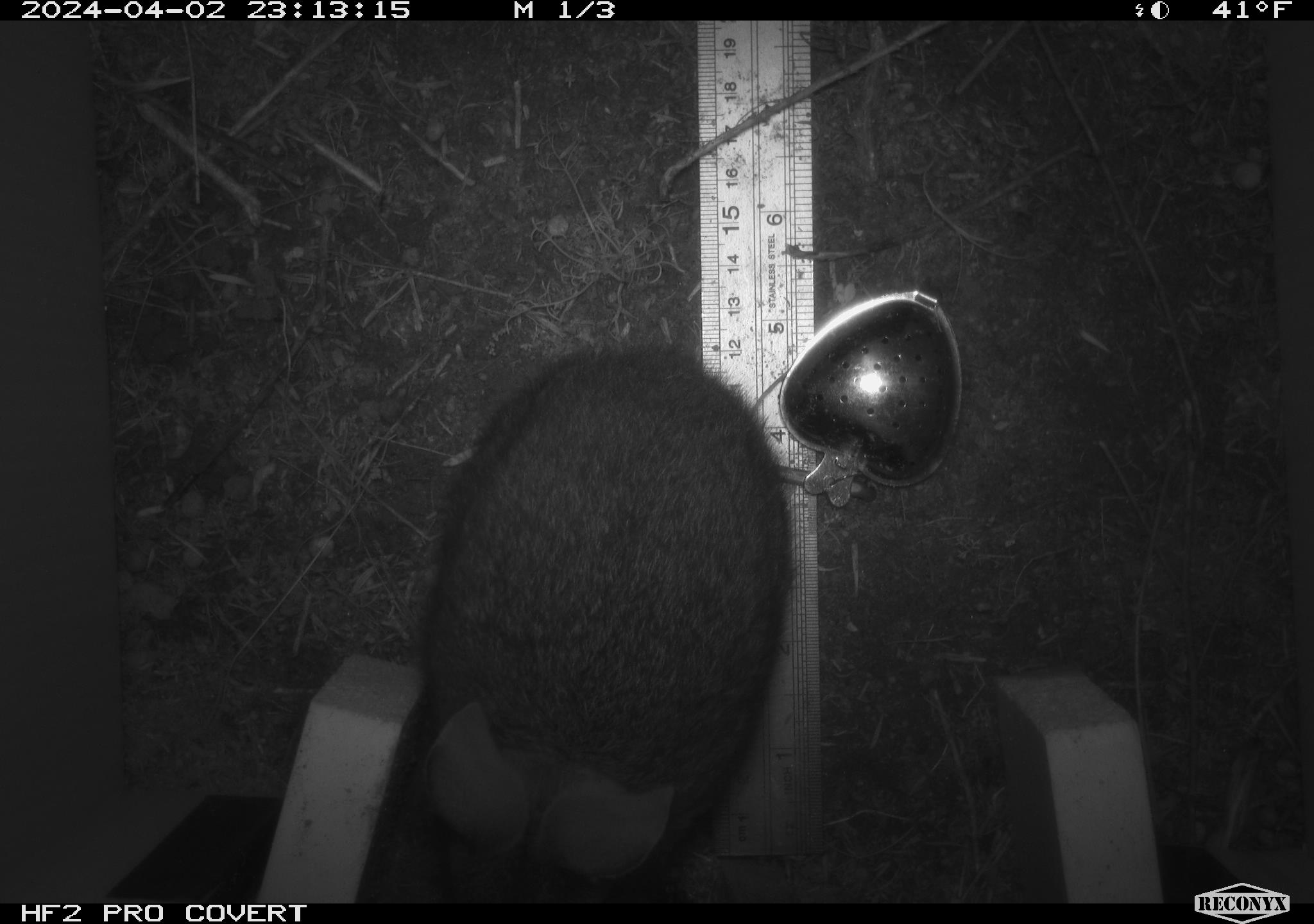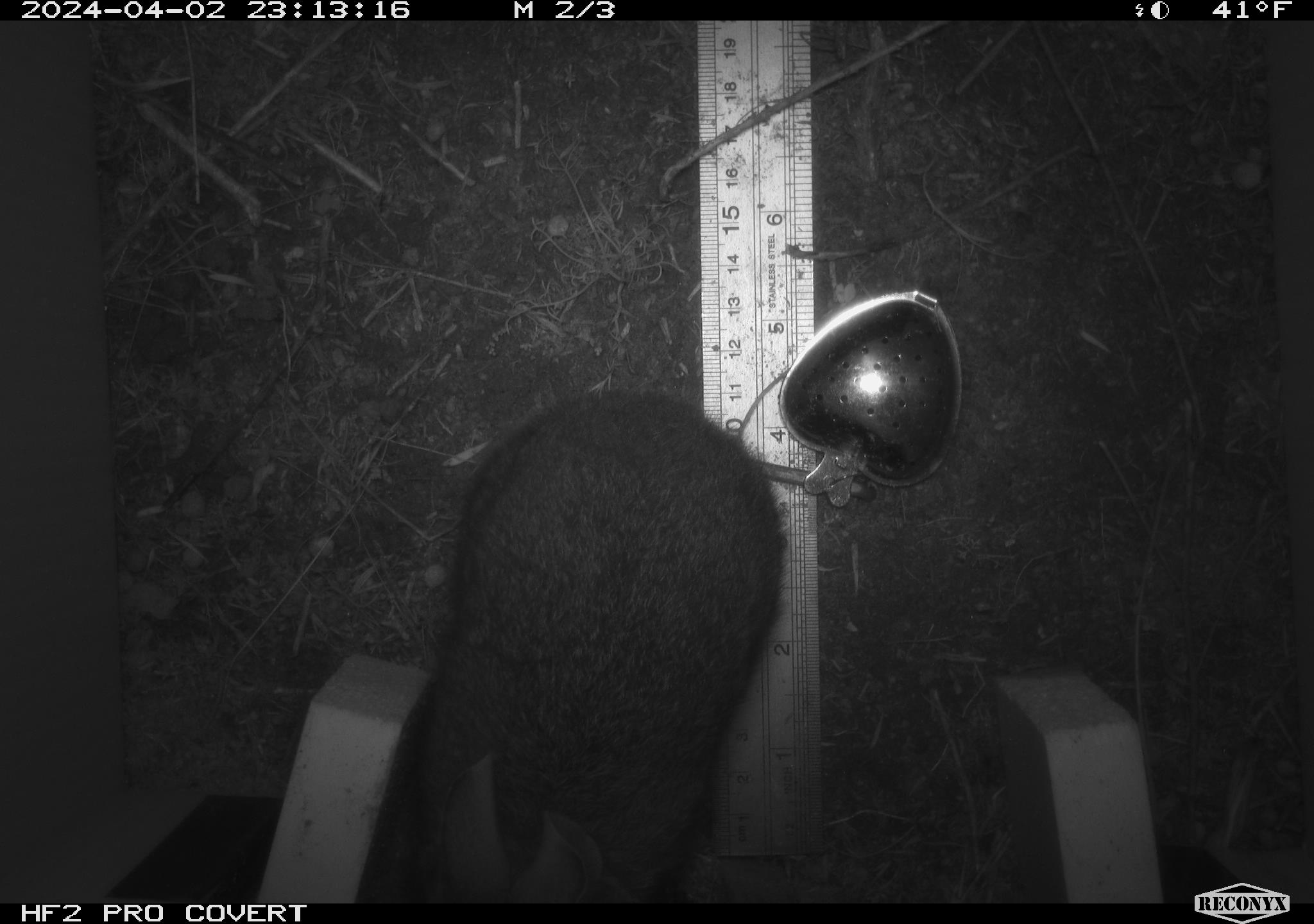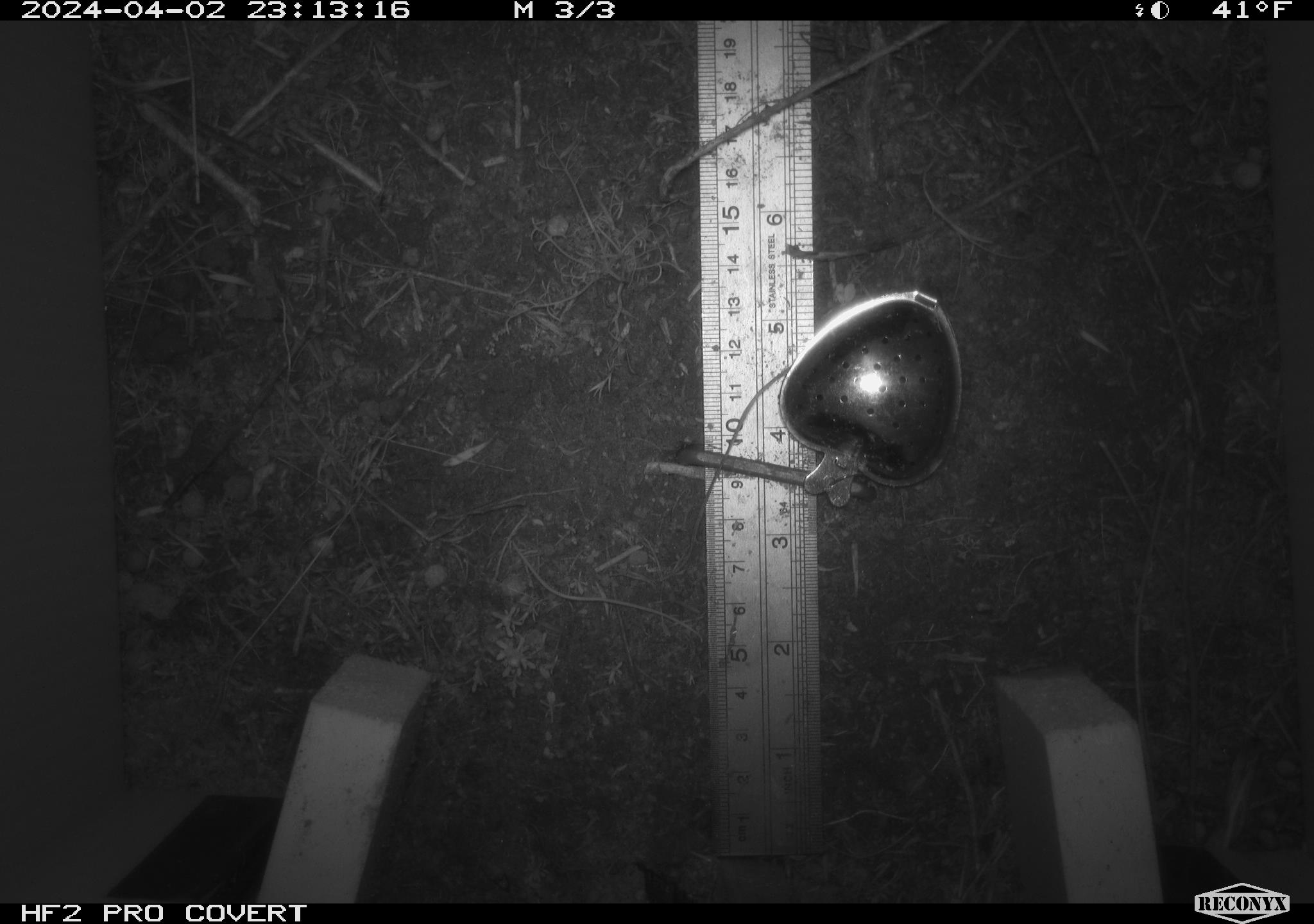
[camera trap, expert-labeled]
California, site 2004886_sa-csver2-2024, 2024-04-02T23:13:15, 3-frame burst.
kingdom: Animalia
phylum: Chordata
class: Mammalia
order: Lagomorpha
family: Leporidae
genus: Sylvilagus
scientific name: Sylvilagus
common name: cottontail rabbits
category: sylvilagus species